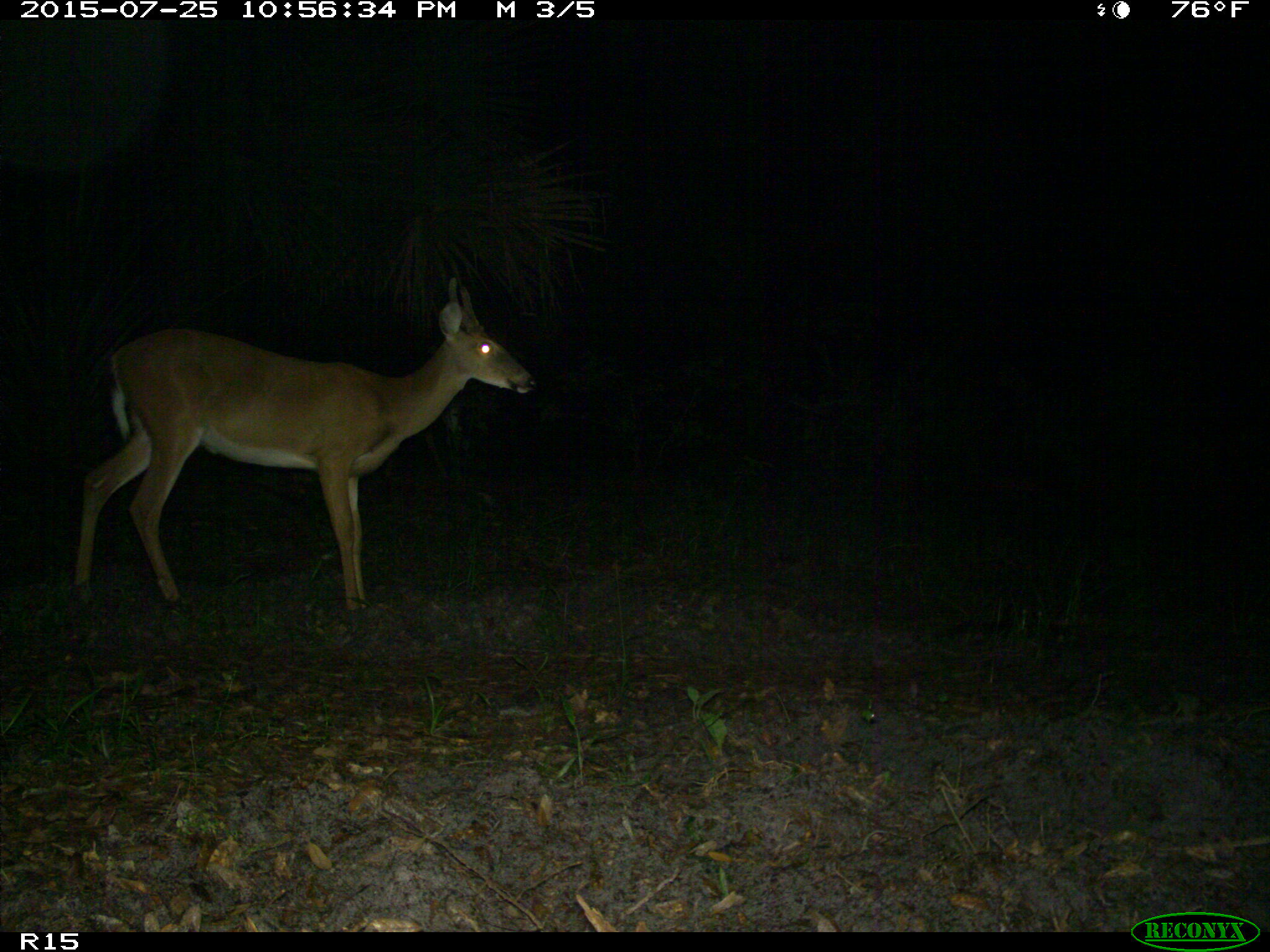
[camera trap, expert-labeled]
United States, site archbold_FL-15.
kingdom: Animalia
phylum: Chordata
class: Mammalia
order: Artiodactyla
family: Cervidae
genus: Odocoileus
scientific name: Odocoileus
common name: deer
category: unidentified deer